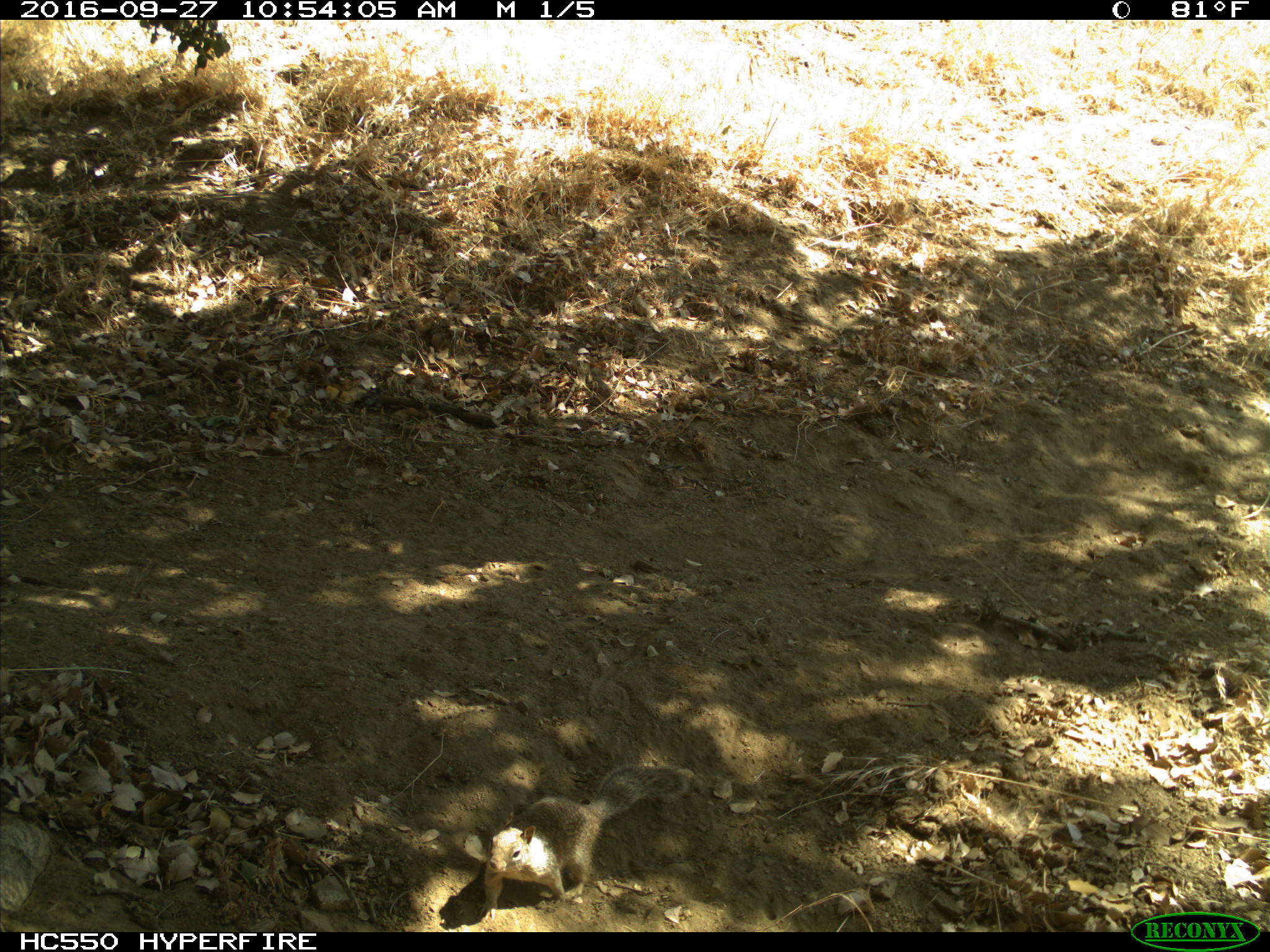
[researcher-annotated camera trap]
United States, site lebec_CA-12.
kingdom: Animalia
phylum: Chordata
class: Mammalia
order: Rodentia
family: Sciuridae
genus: Otospermophilus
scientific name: Otospermophilus beecheyi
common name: california ground squirrel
Otospermophilus beecheyi (california ground squirrel).